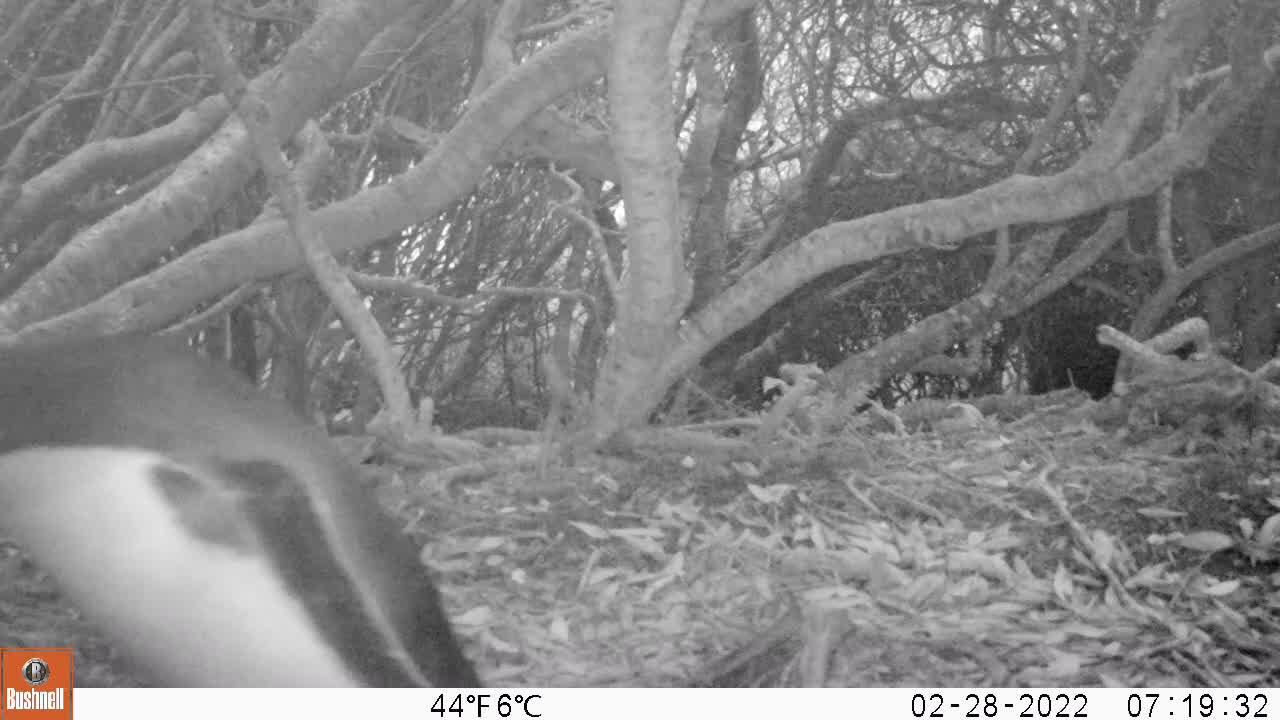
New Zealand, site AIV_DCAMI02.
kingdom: Animalia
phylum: Chordata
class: Aves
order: Sphenisciformes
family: Spheniscidae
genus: Megadyptes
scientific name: Megadyptes antipodes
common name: yellow-eyed penguin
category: yellow eyed penguin